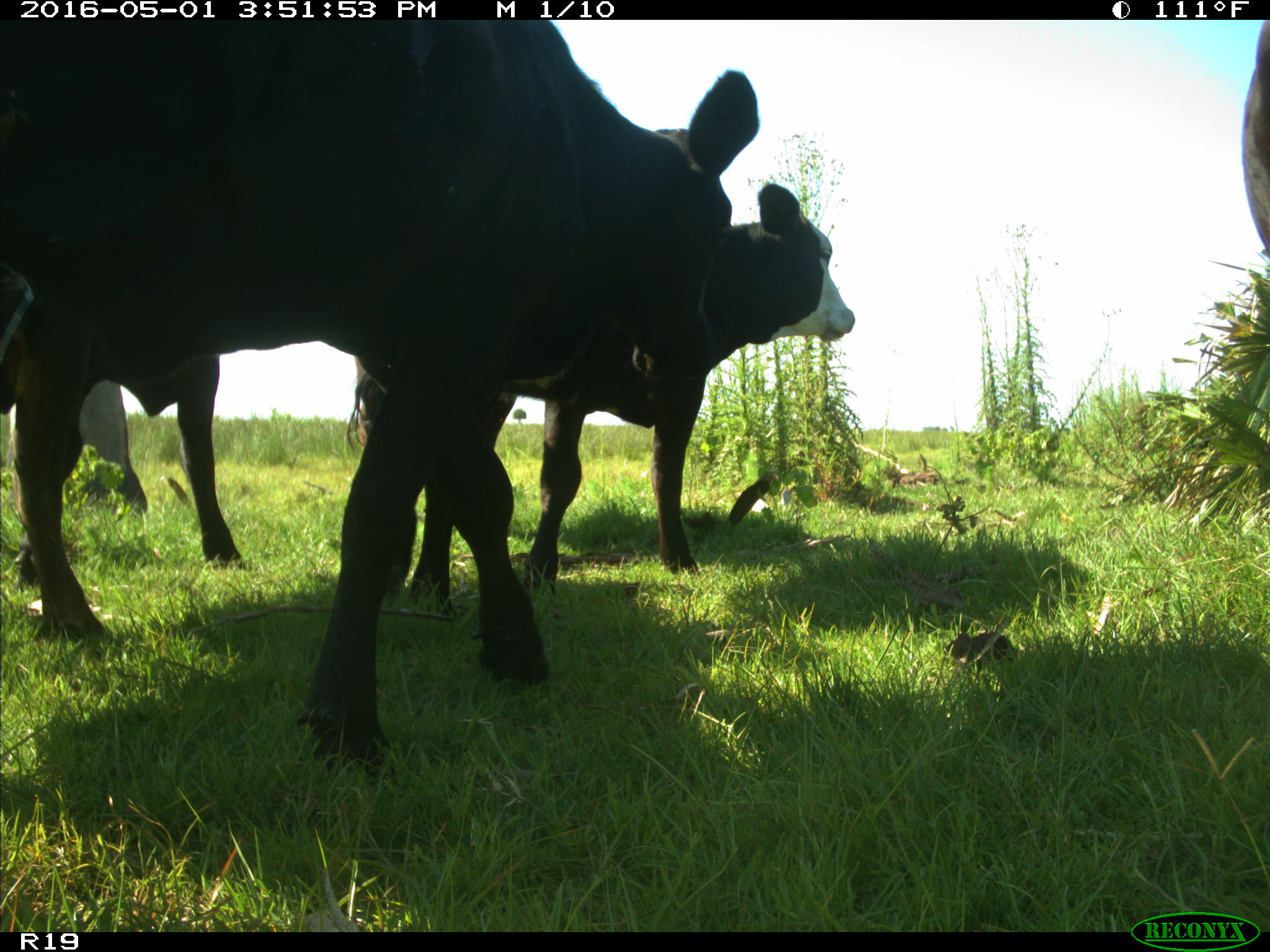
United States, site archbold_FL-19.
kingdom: Animalia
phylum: Chordata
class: Mammalia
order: Artiodactyla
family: Bovidae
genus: Bos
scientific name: Bos taurus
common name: domestic cow